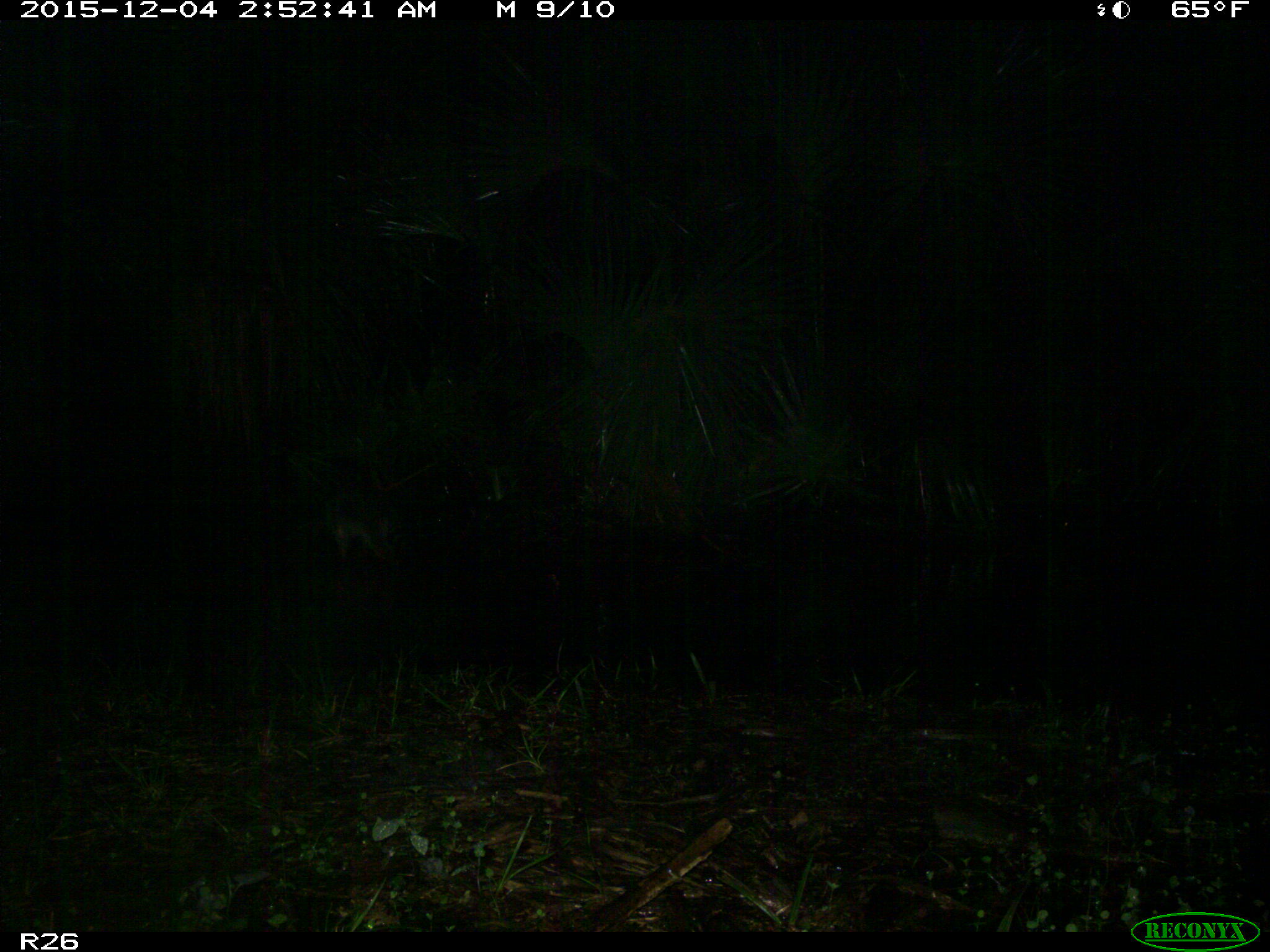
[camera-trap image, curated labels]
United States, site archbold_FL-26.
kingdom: Animalia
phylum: Chordata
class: Mammalia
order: Carnivora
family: Procyonidae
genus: Procyon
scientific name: Procyon lotor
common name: common raccoon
Procyon lotor (common raccoon).